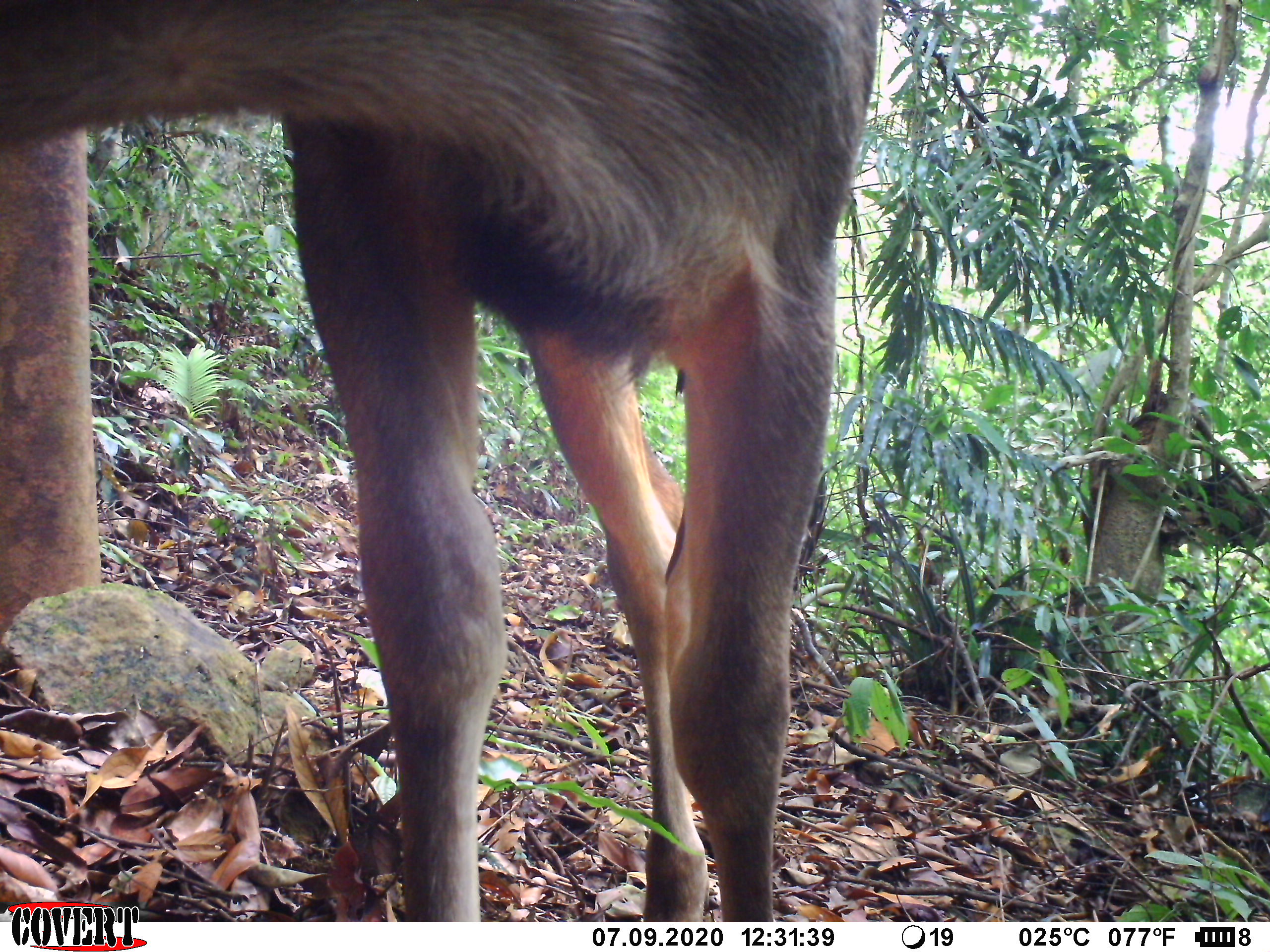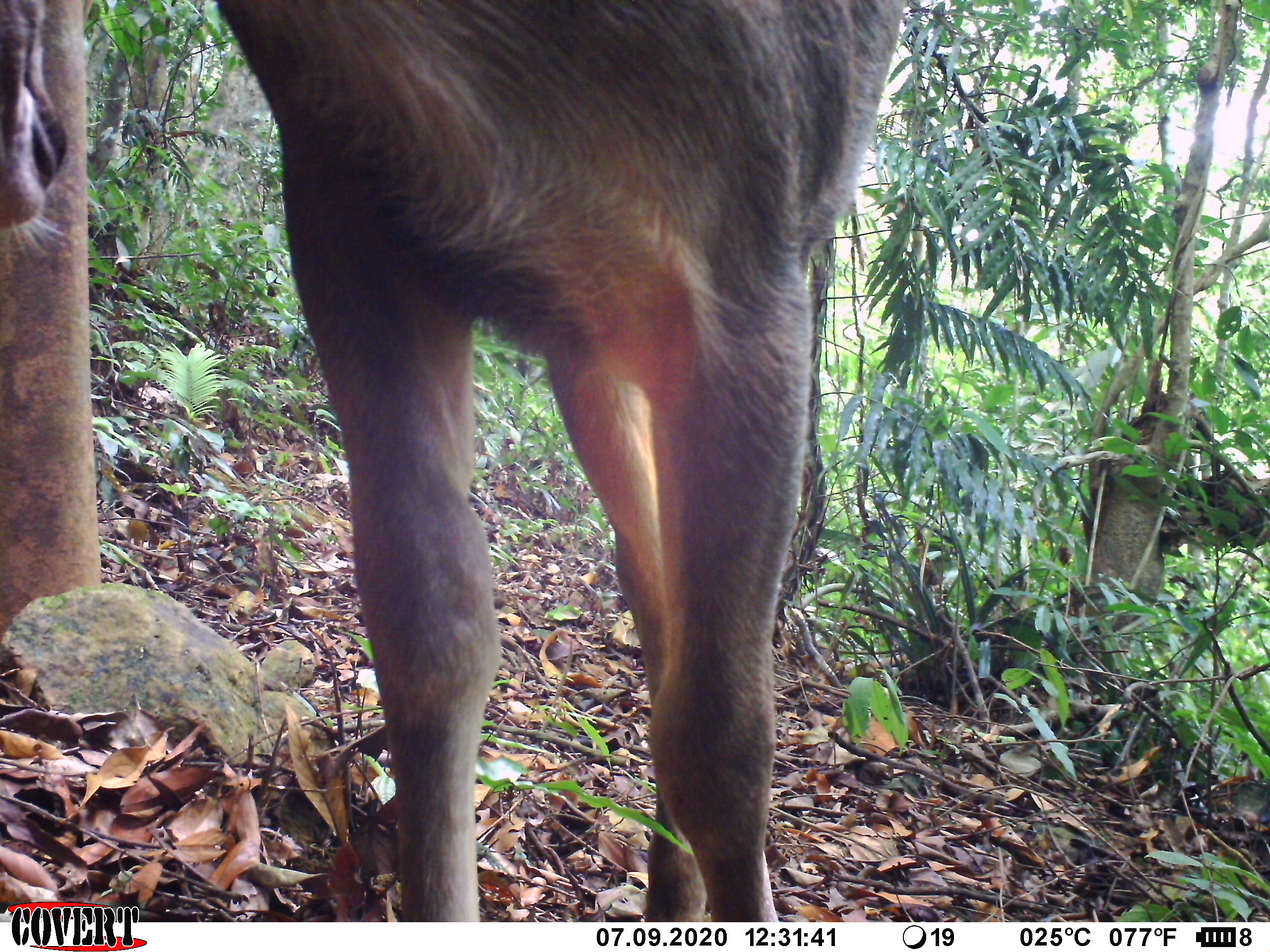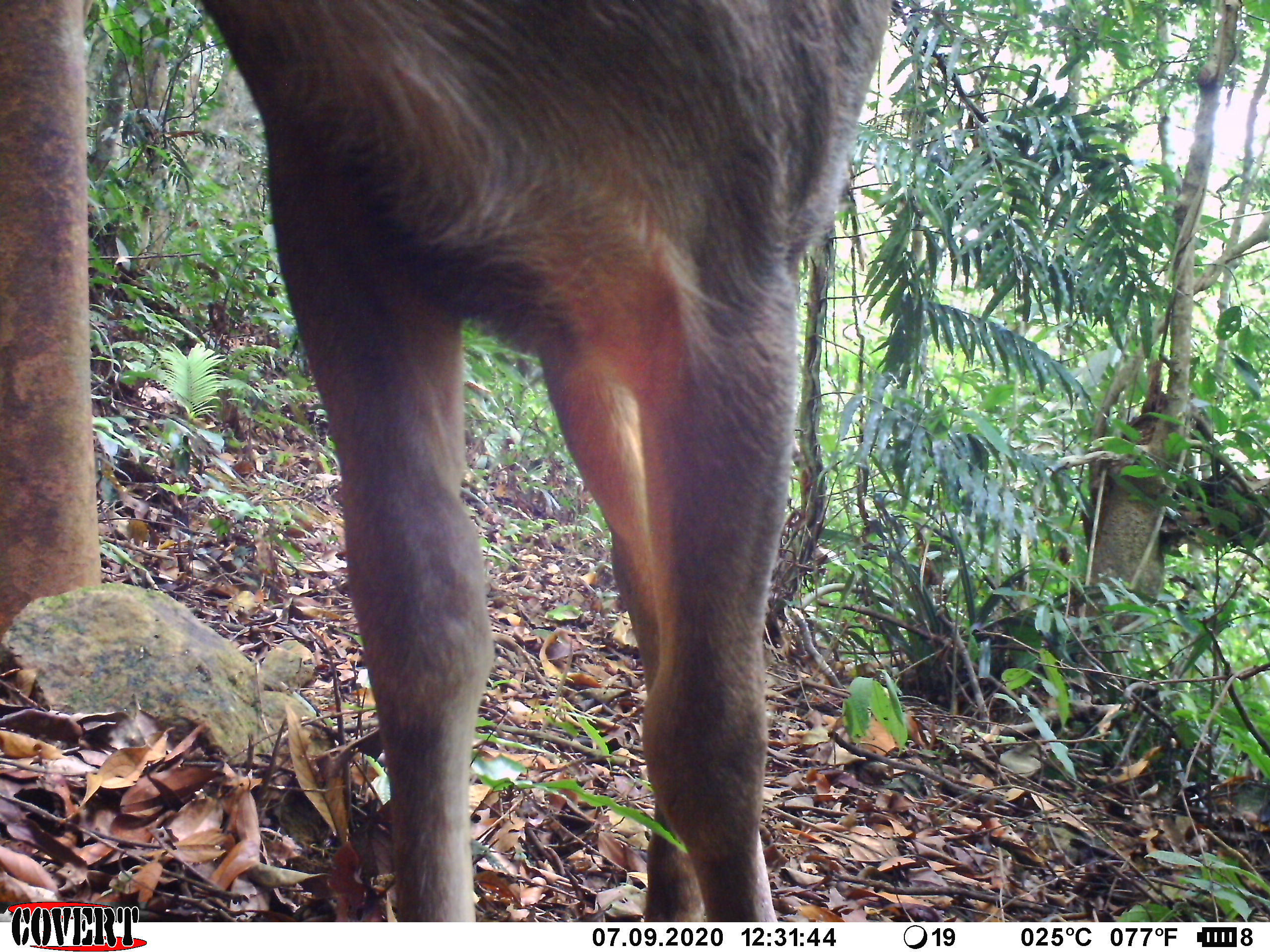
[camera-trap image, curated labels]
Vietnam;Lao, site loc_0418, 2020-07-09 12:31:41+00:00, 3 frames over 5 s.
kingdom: Animalia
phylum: Chordata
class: Mammalia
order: Artiodactyla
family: Cervidae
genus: Rusa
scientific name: Rusa unicolor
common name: sambar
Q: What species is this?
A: Sambar (Rusa unicolor).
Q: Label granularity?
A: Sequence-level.